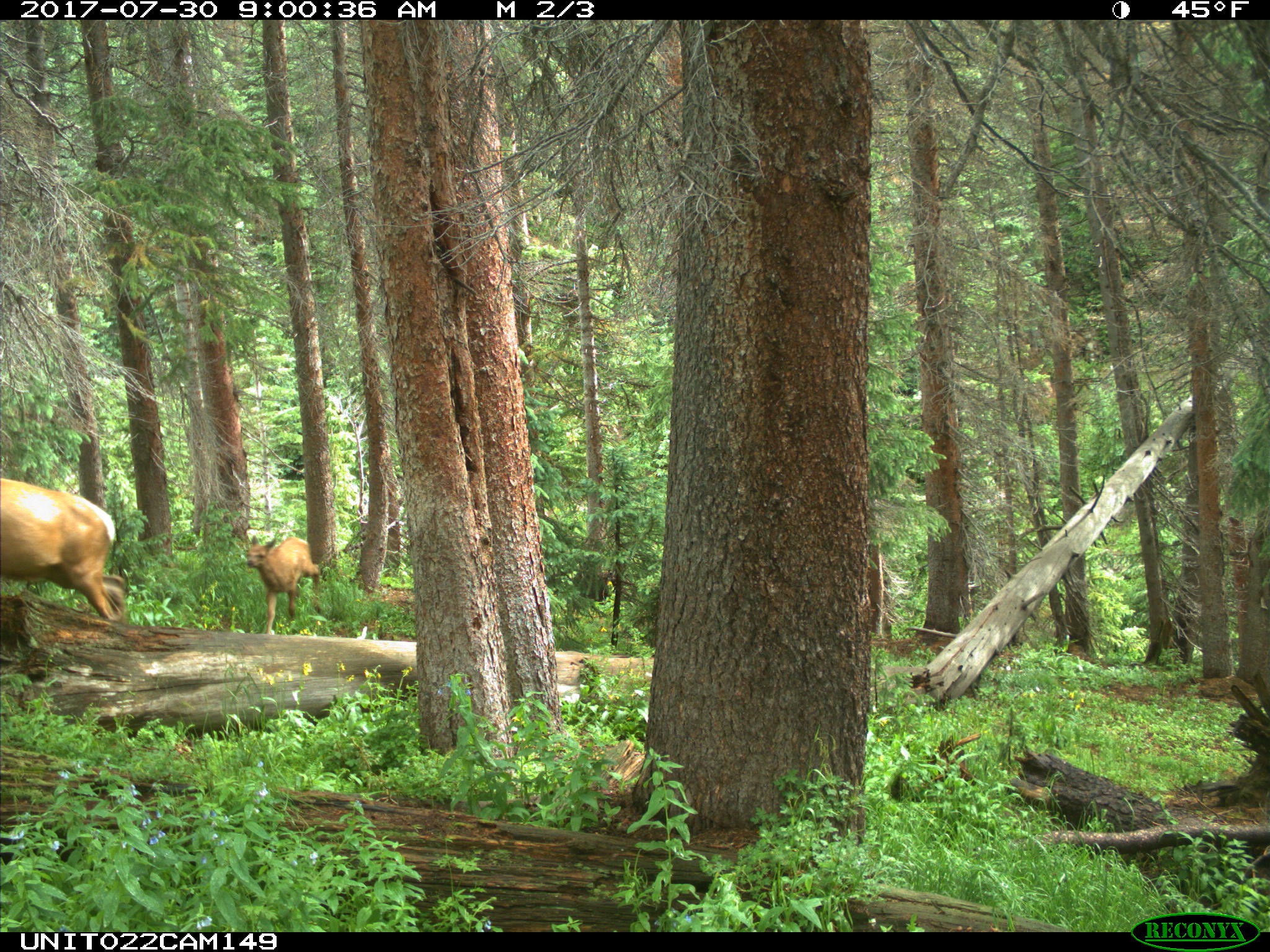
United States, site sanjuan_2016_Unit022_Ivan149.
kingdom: Animalia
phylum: Chordata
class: Mammalia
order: Artiodactyla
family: Cervidae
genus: Cervus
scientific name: Cervus elaphus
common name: red deer